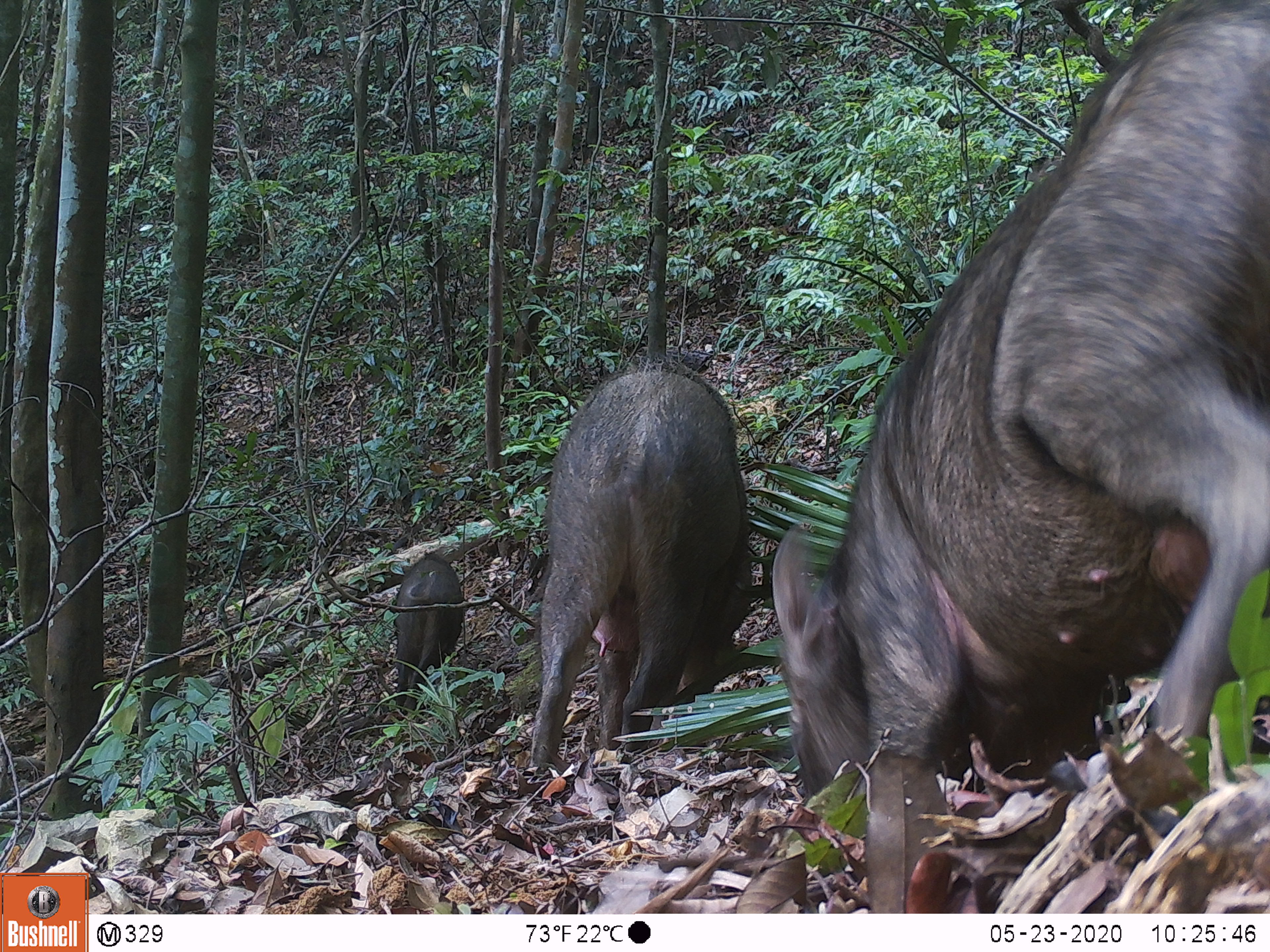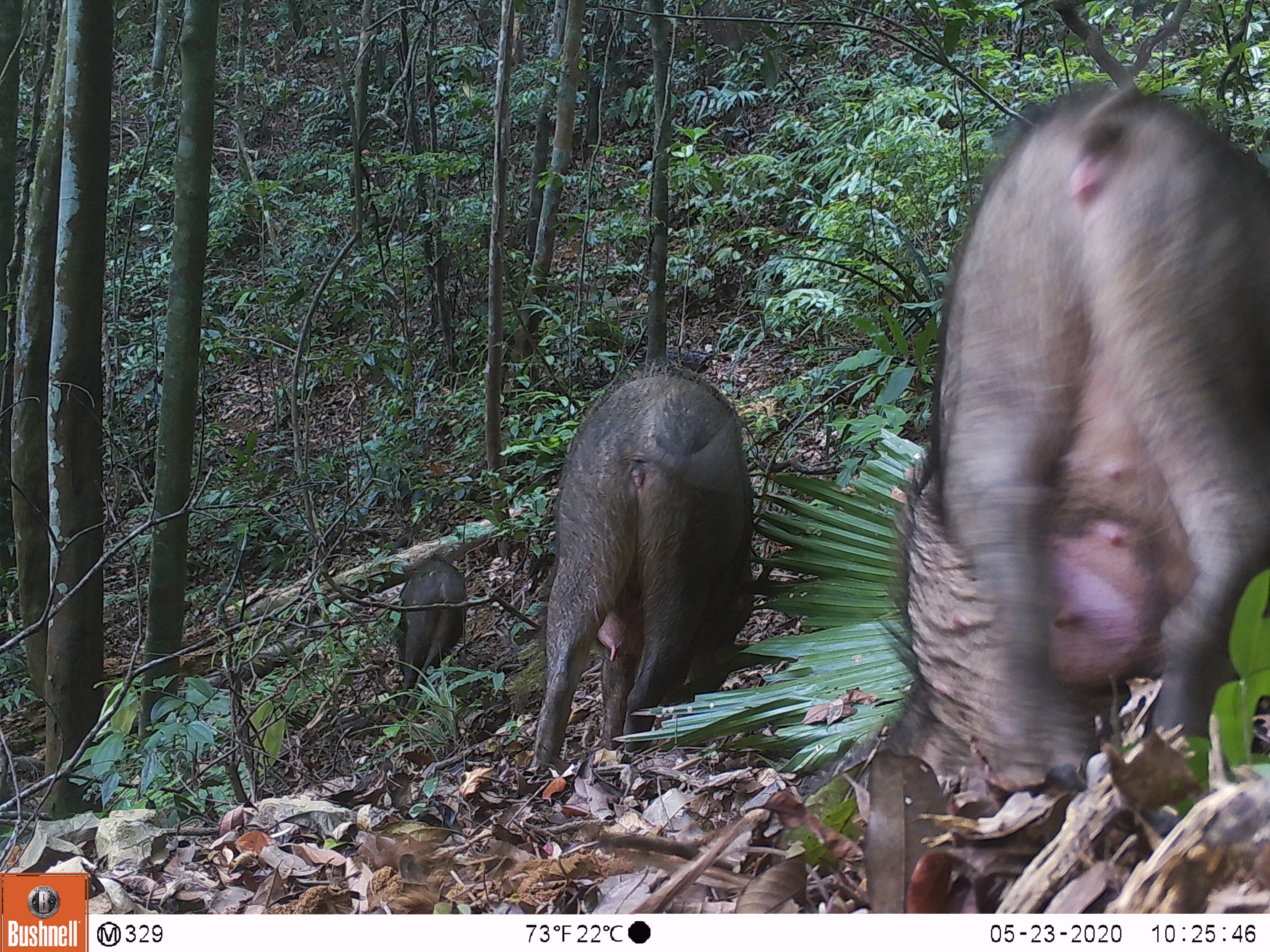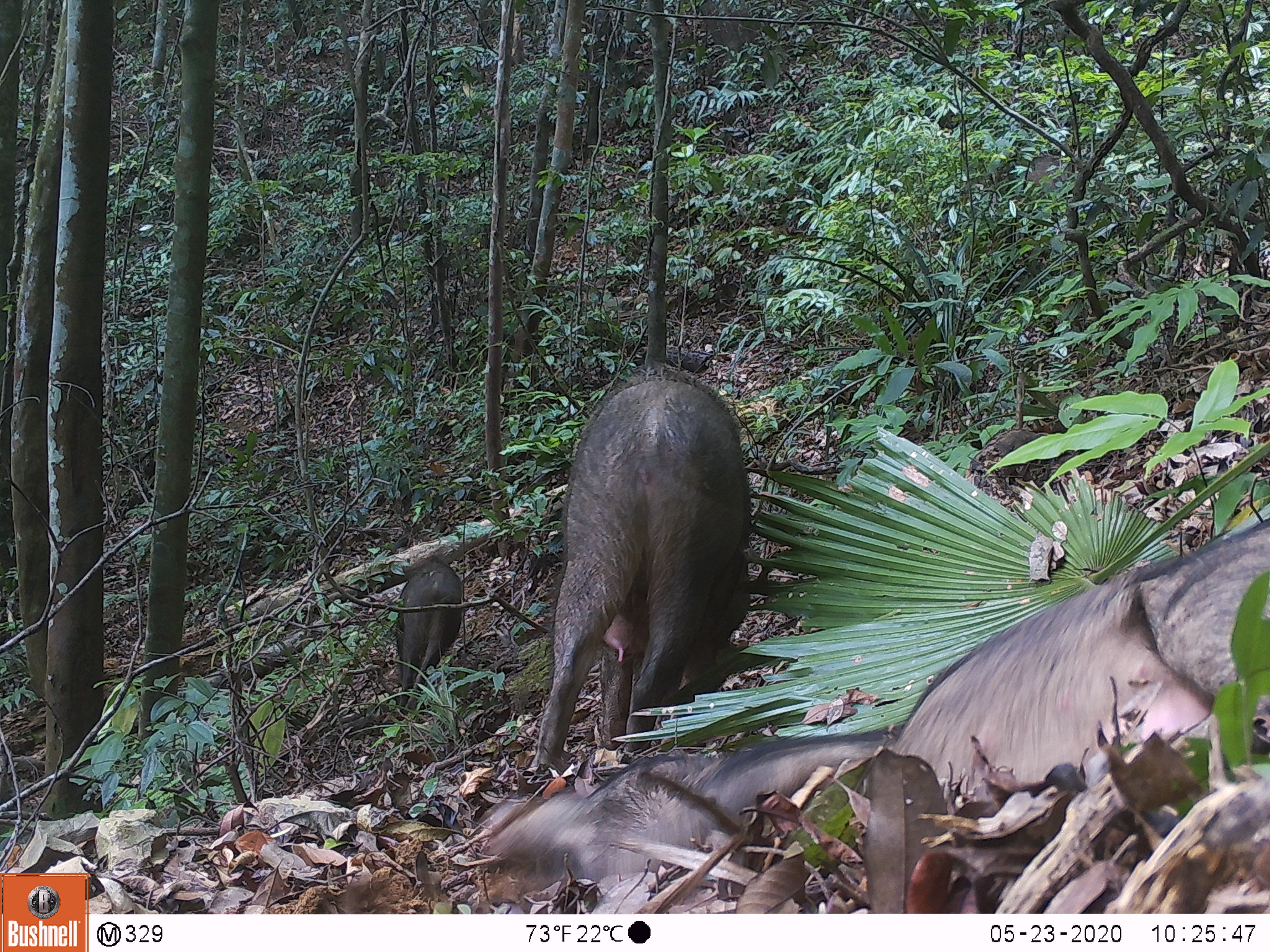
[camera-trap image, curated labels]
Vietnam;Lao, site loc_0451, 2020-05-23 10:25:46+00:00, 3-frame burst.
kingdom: Animalia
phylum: Chordata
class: Mammalia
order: Artiodactyla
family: Suidae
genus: Sus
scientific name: Sus scrofa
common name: eurasian wild pig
Eurasian wild pig (Sus scrofa). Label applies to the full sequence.